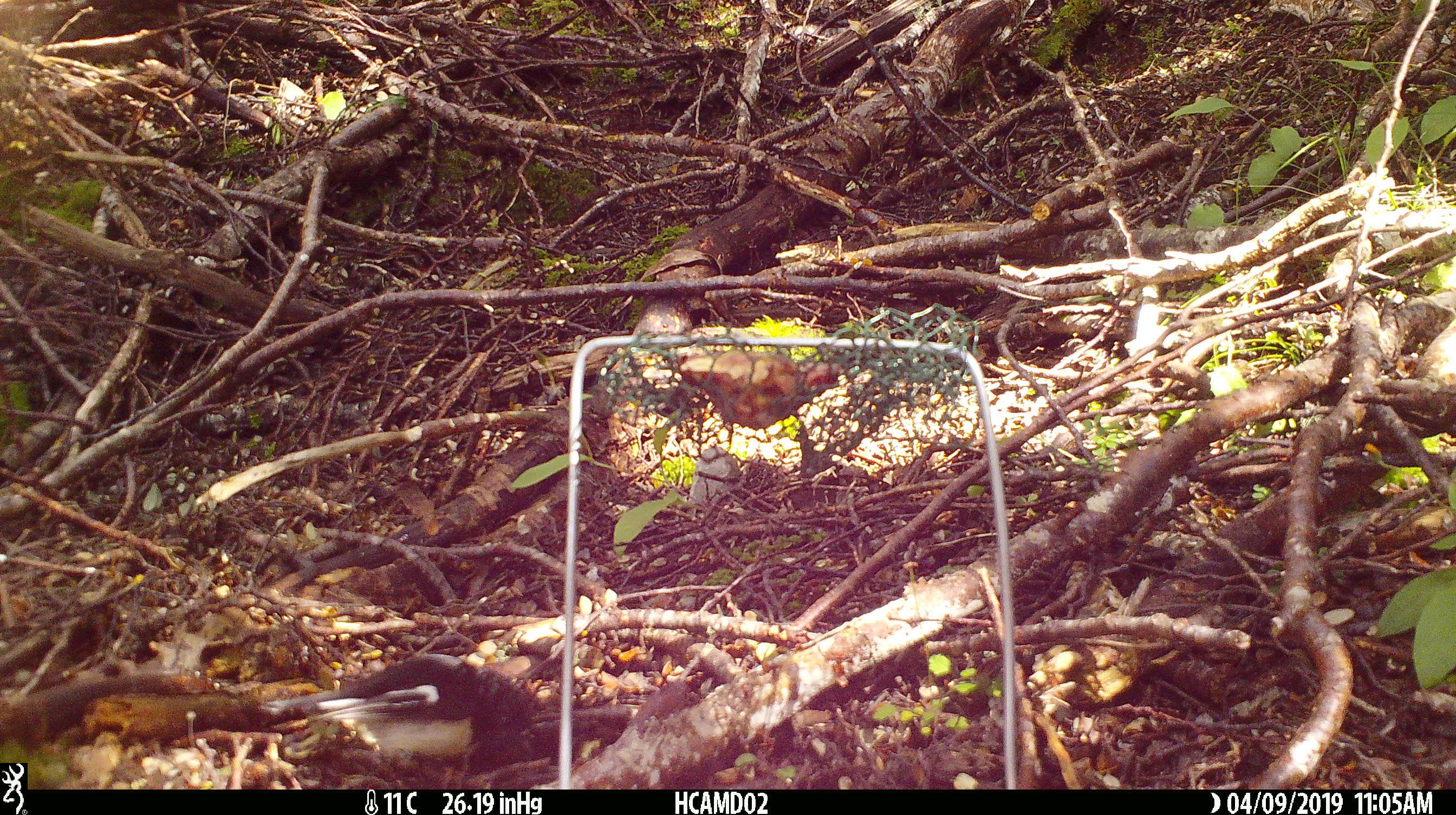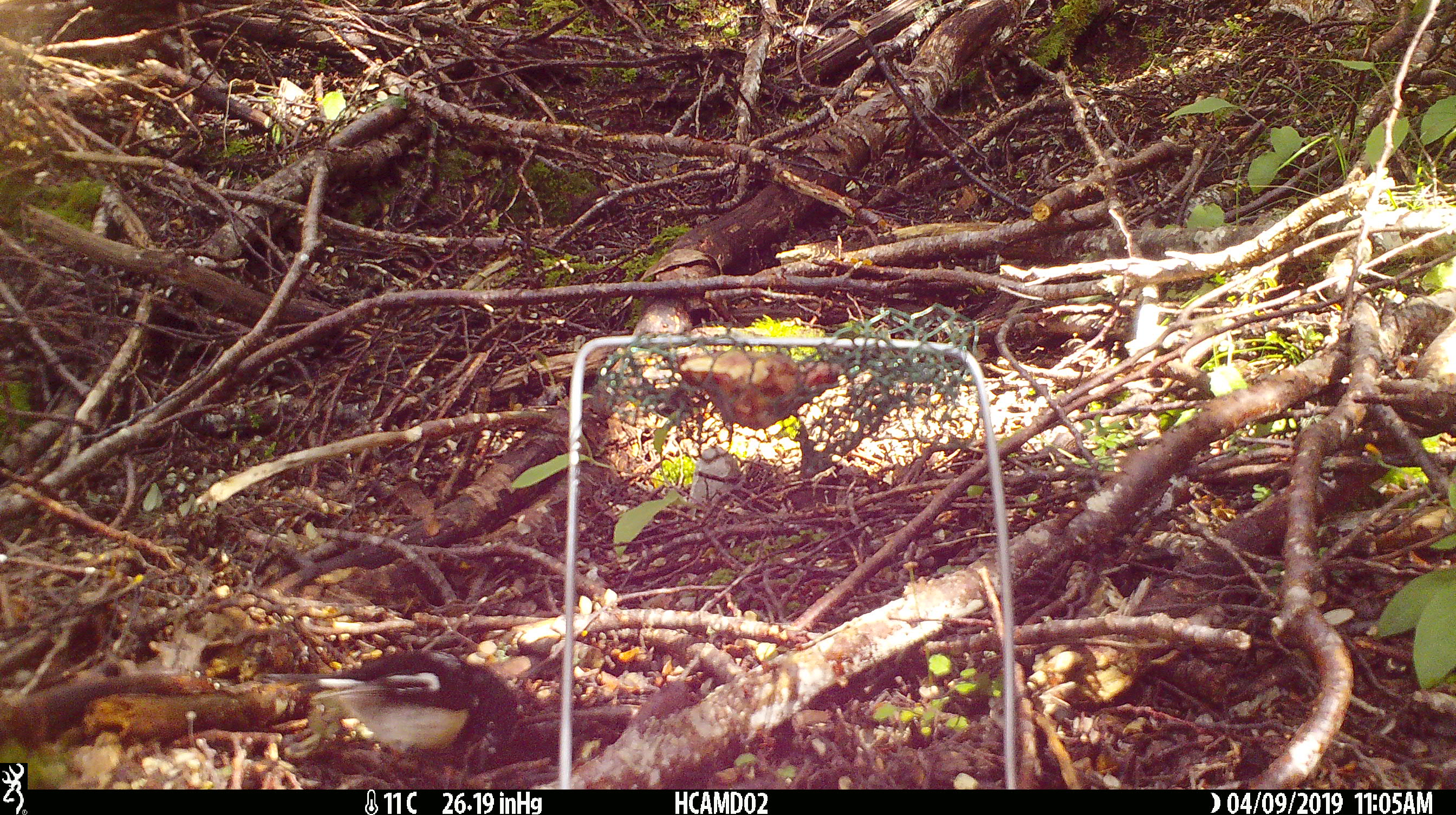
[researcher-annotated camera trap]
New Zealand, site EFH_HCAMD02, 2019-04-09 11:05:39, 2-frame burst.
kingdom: Animalia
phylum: Chordata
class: Aves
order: Passeriformes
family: Petroicidae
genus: Petroica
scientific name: Petroica macrocephala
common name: tomtit